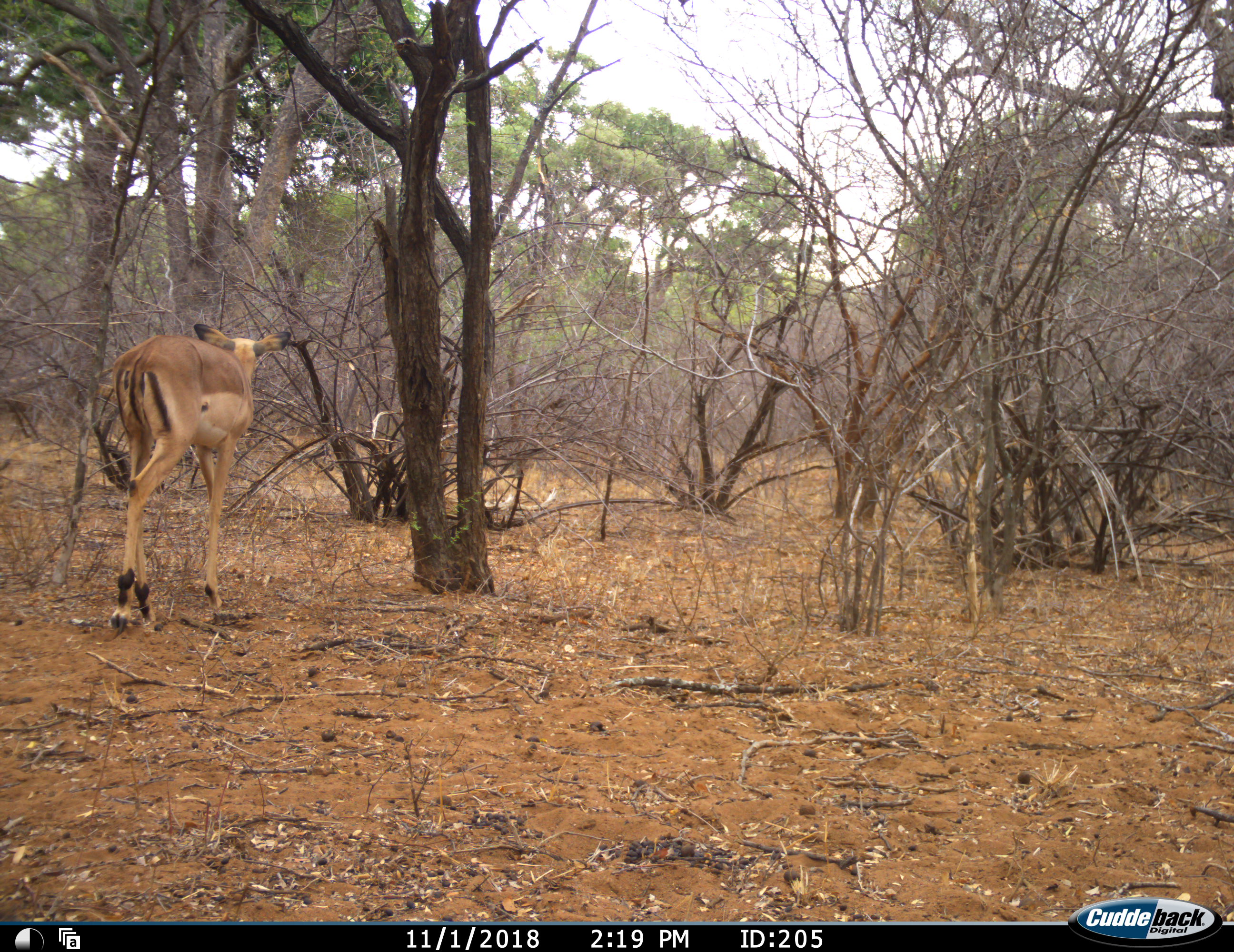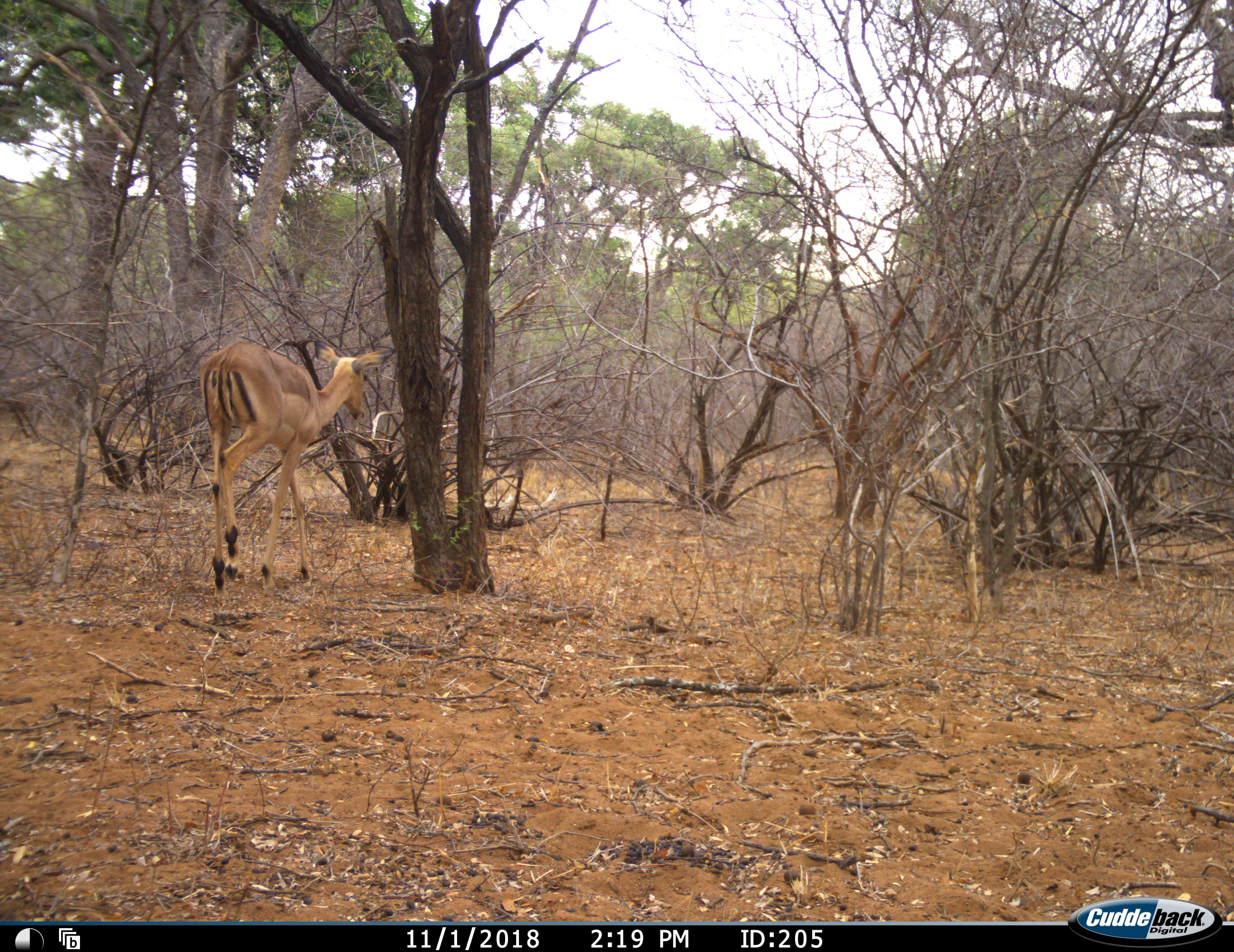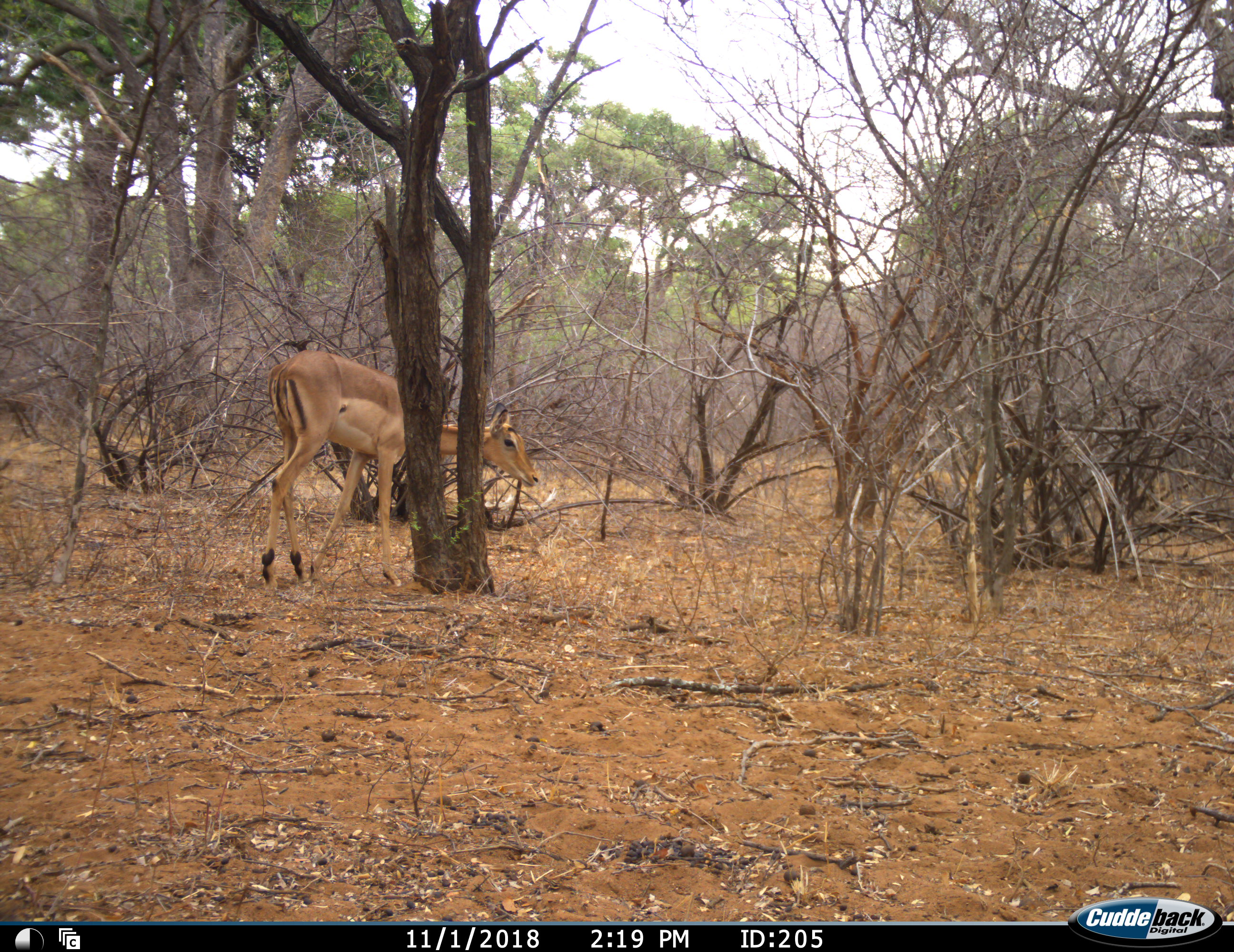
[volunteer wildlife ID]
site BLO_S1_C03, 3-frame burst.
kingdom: Animalia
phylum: Chordata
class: Mammalia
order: Artiodactyla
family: Bovidae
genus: Aepyceros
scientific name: Aepyceros melampus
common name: impala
Impala (Aepyceros melampus), count 1. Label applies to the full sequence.